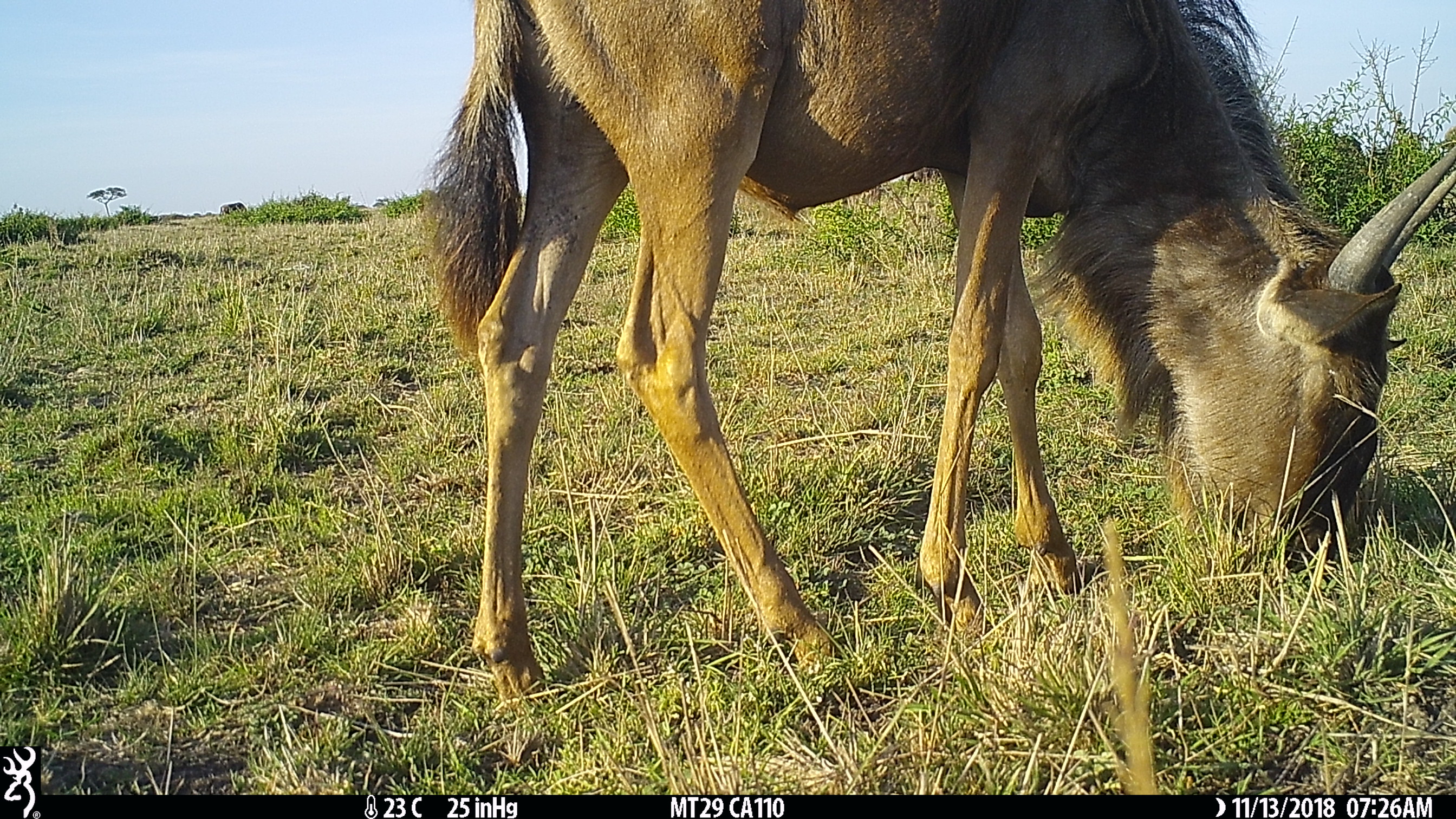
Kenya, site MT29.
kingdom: Animalia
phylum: Chordata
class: Mammalia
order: Artiodactyla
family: Bovidae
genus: Connochaetes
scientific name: Connochaetes taurinus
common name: blue wildebeest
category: wildebeest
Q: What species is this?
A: Wildebeest (blue wildebeest) (Connochaetes taurinus).